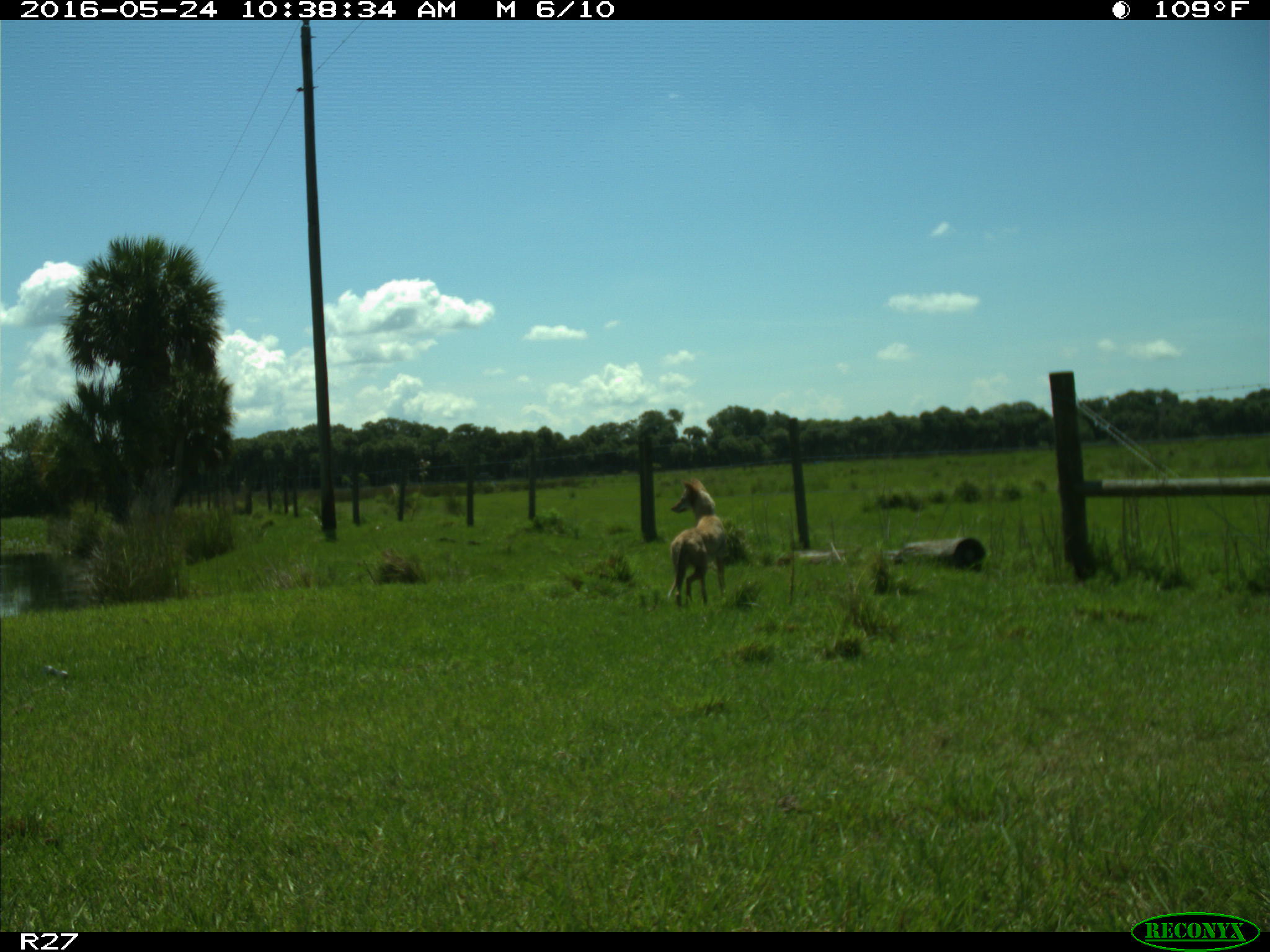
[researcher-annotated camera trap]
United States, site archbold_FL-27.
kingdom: Animalia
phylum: Chordata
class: Mammalia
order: Carnivora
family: Canidae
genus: Canis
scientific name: Canis latrans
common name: coyote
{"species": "Canis latrans (coyote)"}